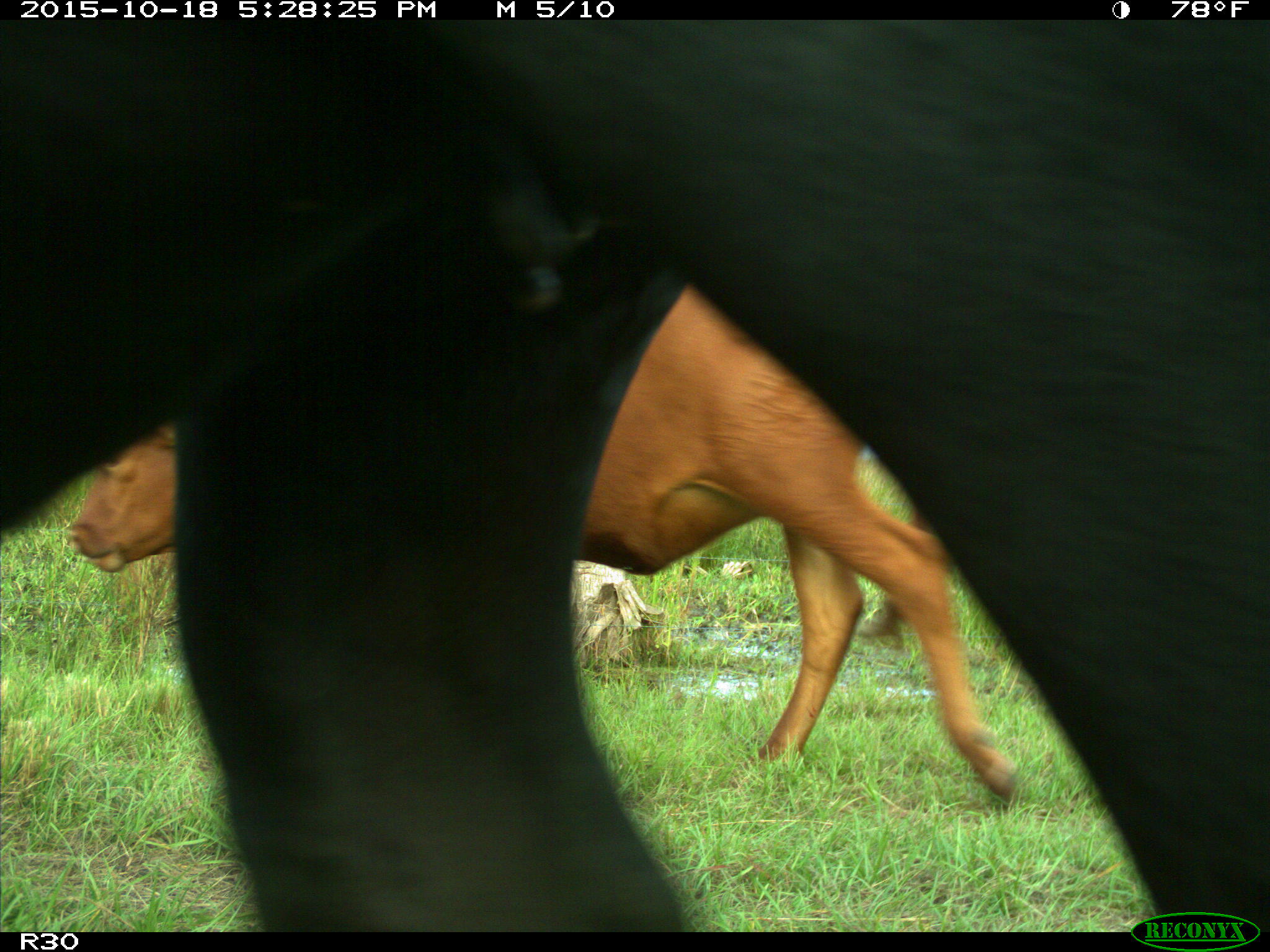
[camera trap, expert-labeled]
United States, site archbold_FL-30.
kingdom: Animalia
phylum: Chordata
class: Mammalia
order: Artiodactyla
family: Bovidae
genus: Bos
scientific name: Bos taurus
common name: domestic cow